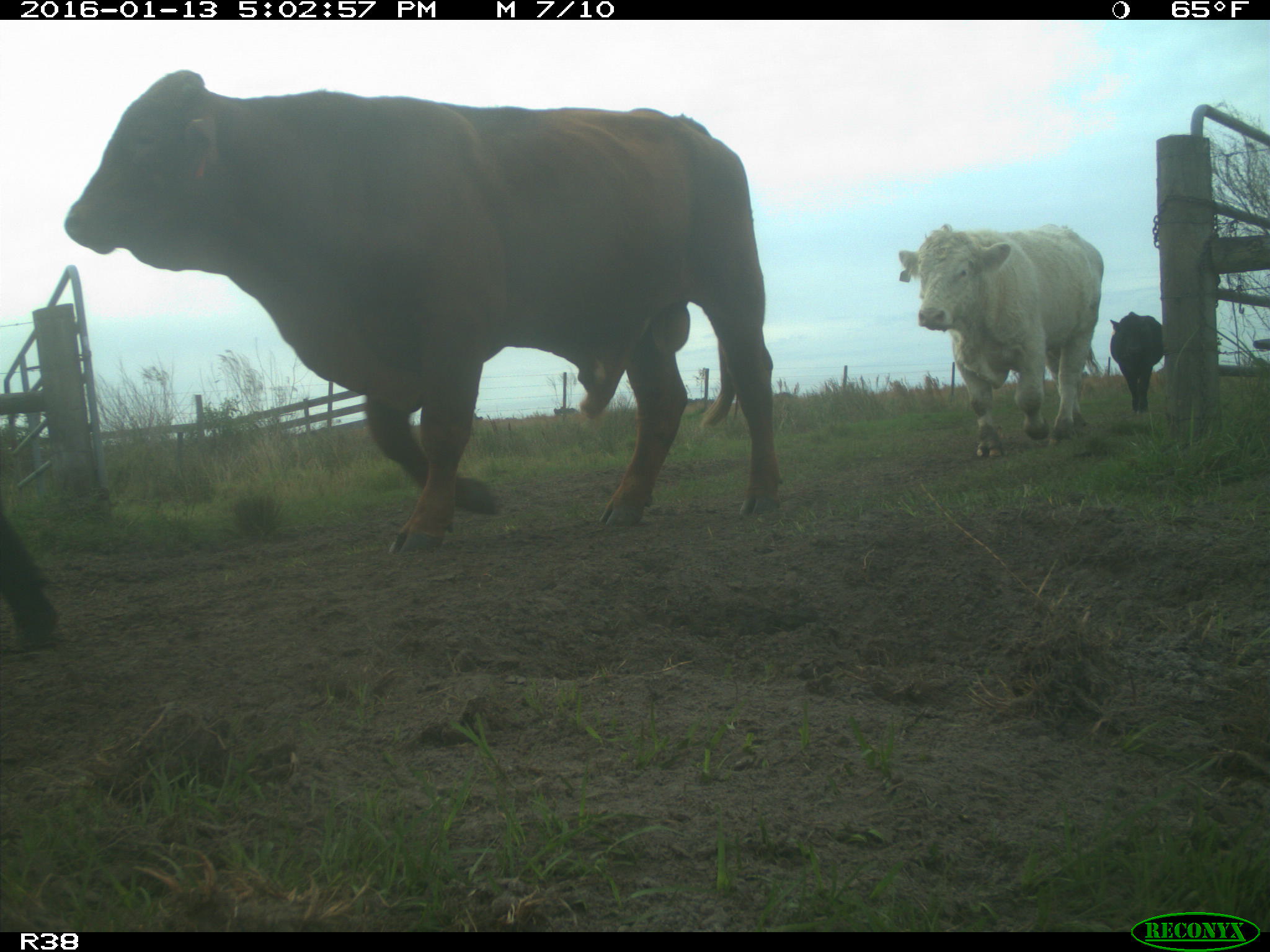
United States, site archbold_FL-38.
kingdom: Animalia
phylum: Chordata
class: Mammalia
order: Artiodactyla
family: Bovidae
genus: Bos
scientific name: Bos taurus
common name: domestic cow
Bos taurus (domestic cow).